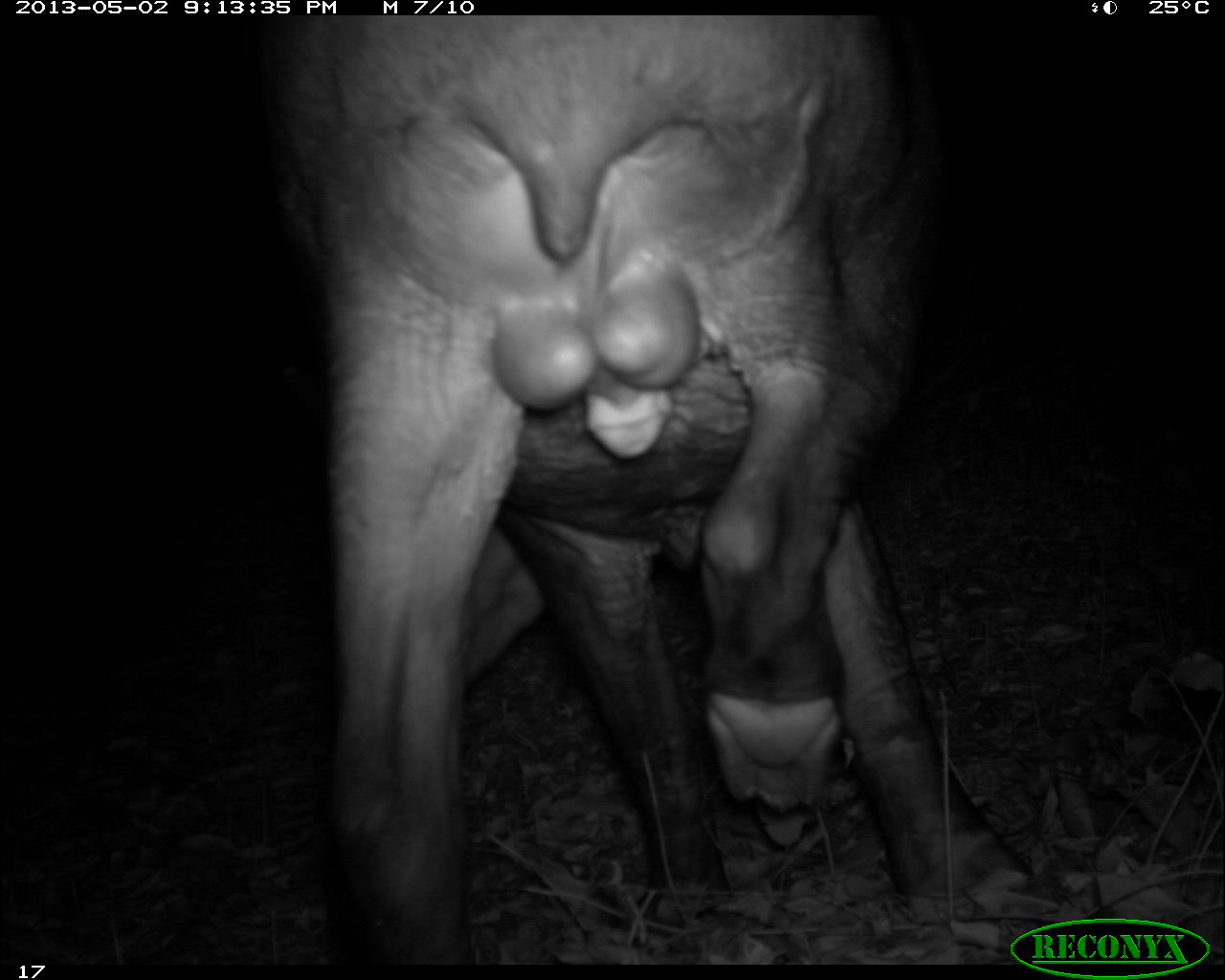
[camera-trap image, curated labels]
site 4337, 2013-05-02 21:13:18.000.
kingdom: Animalia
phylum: Chordata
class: Mammalia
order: Perissodactyla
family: Tapiridae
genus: Tapirus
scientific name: Tapirus bairdii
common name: baird's tapir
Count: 1.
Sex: male.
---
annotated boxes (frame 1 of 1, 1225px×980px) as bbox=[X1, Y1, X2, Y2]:
tapirus bairdii: bbox=[249, 14, 1038, 964]